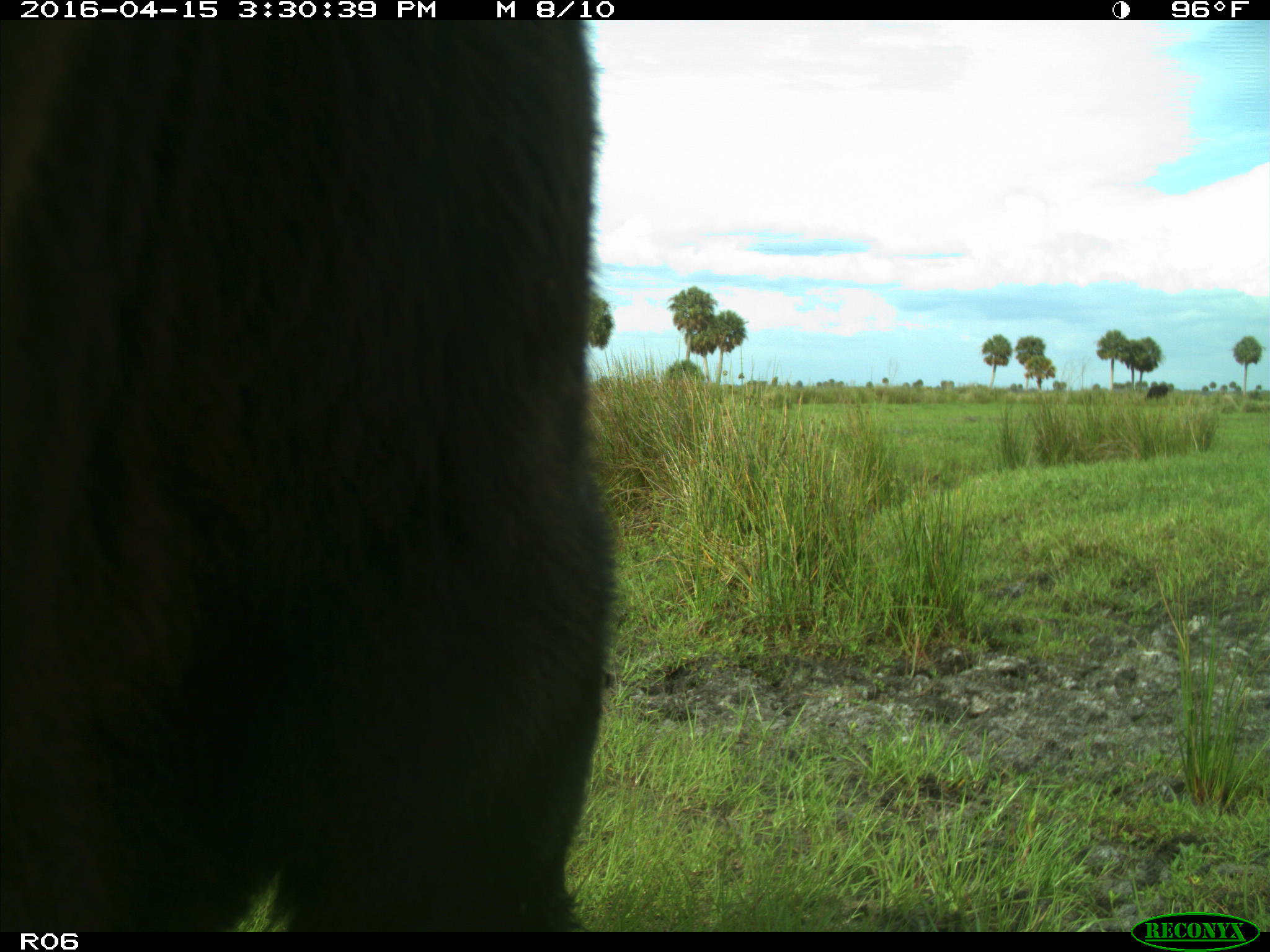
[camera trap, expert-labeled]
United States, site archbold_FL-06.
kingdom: Animalia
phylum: Chordata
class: Mammalia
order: Artiodactyla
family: Bovidae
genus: Bos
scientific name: Bos taurus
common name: domestic cow